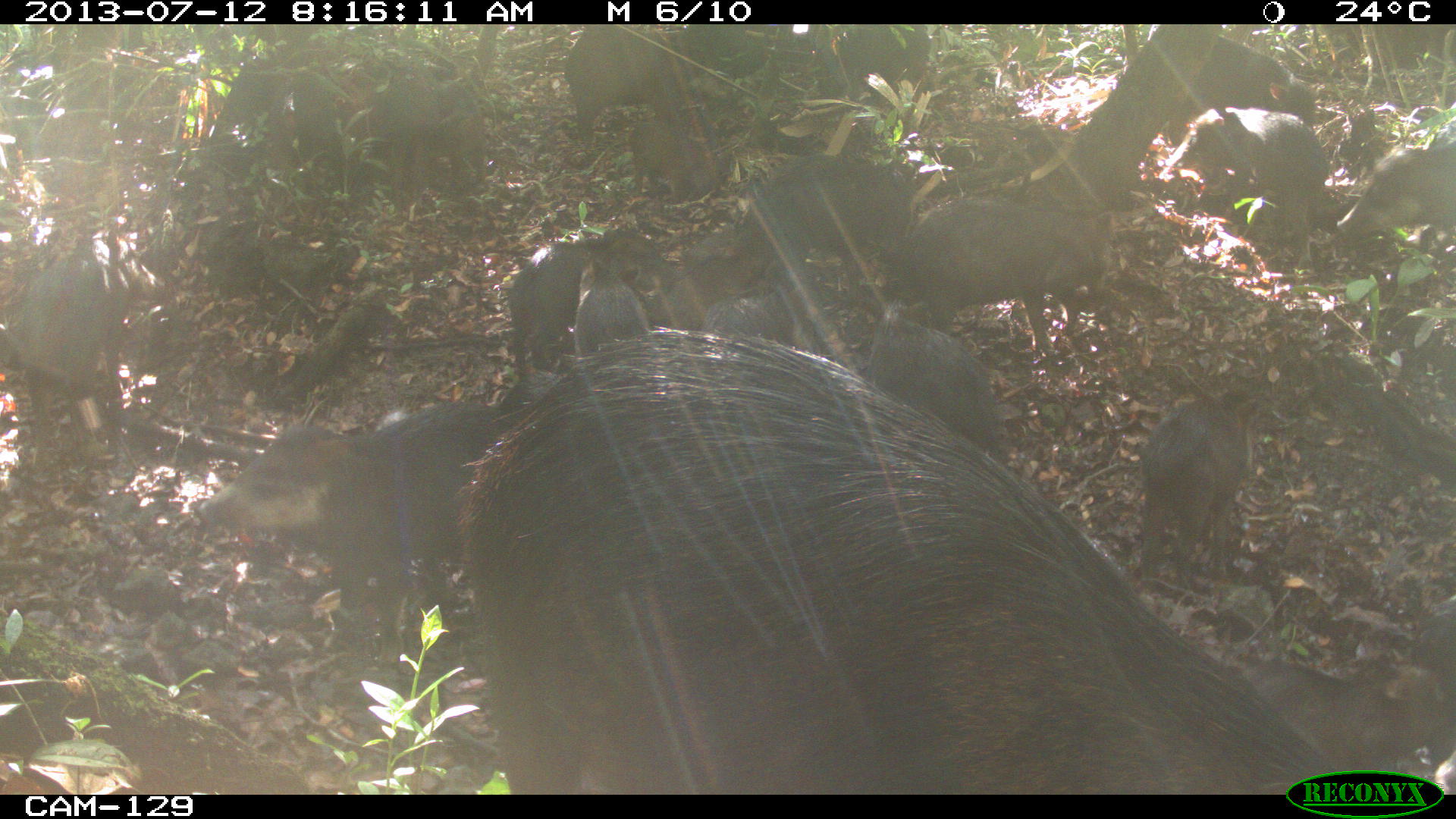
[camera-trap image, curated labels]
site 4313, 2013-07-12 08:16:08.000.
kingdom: Animalia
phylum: Chordata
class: Mammalia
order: Artiodactyla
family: Tayassuidae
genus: Tayassu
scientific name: Tayassu pecari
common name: white-lipped peccary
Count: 20.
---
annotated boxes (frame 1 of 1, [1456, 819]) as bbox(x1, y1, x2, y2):
group: bbox(0, 24, 1456, 795)